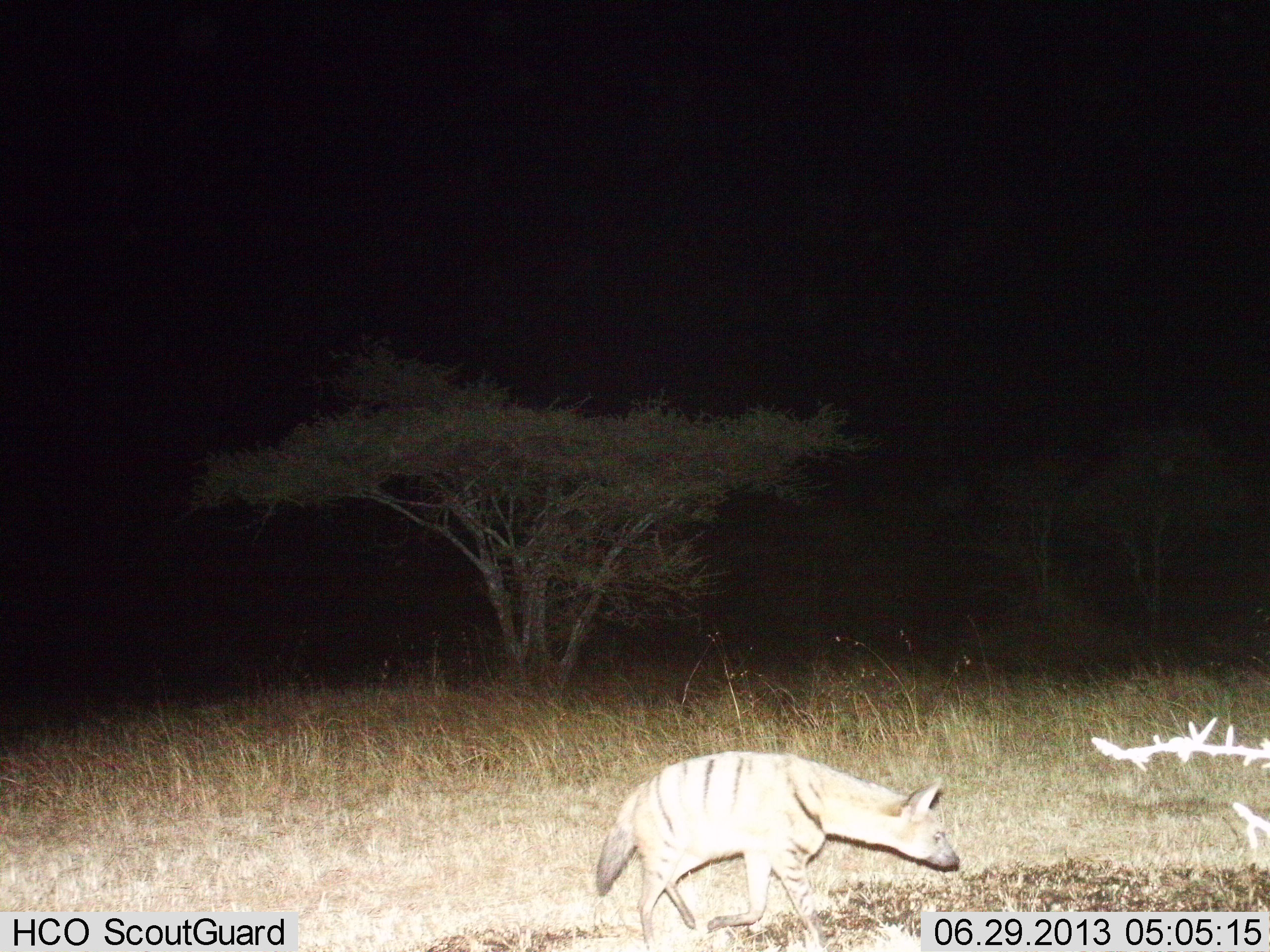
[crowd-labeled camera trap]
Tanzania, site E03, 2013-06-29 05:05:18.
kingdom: Animalia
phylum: Chordata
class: Mammalia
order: Carnivora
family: Hyaenidae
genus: Proteles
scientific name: Proteles cristatus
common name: aardwolf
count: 1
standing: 27%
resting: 0%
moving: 73%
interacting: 0%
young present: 0%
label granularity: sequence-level